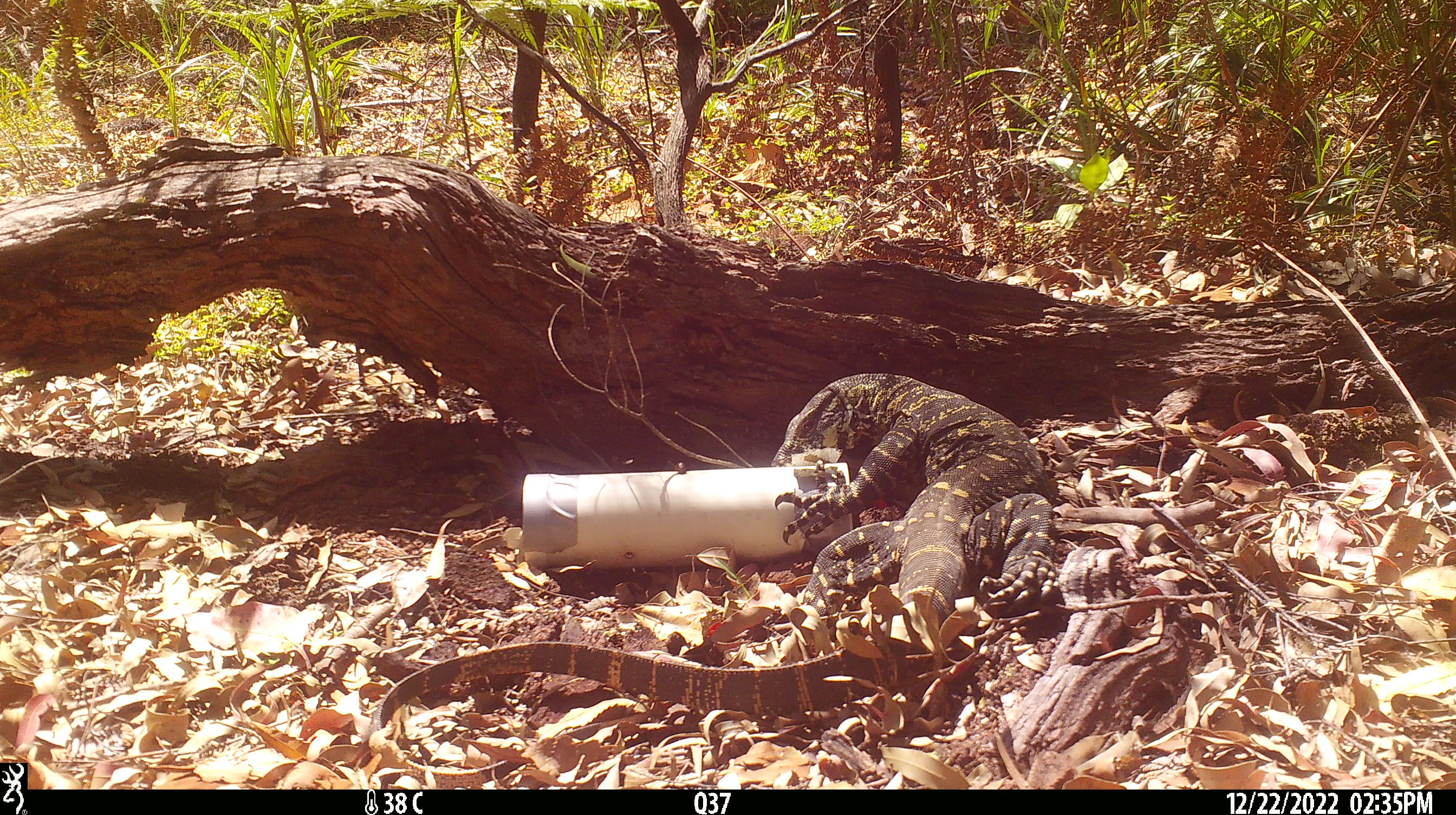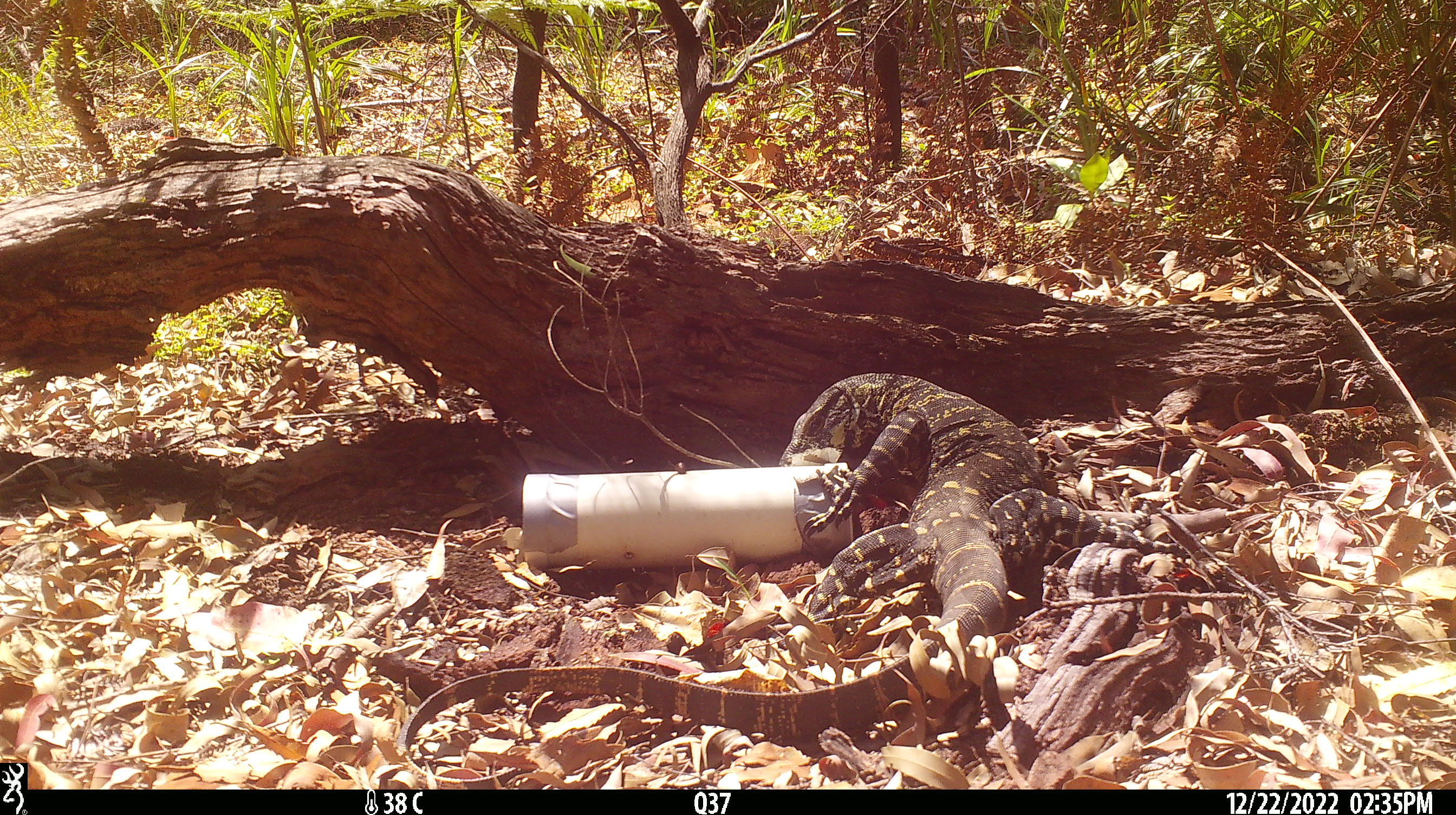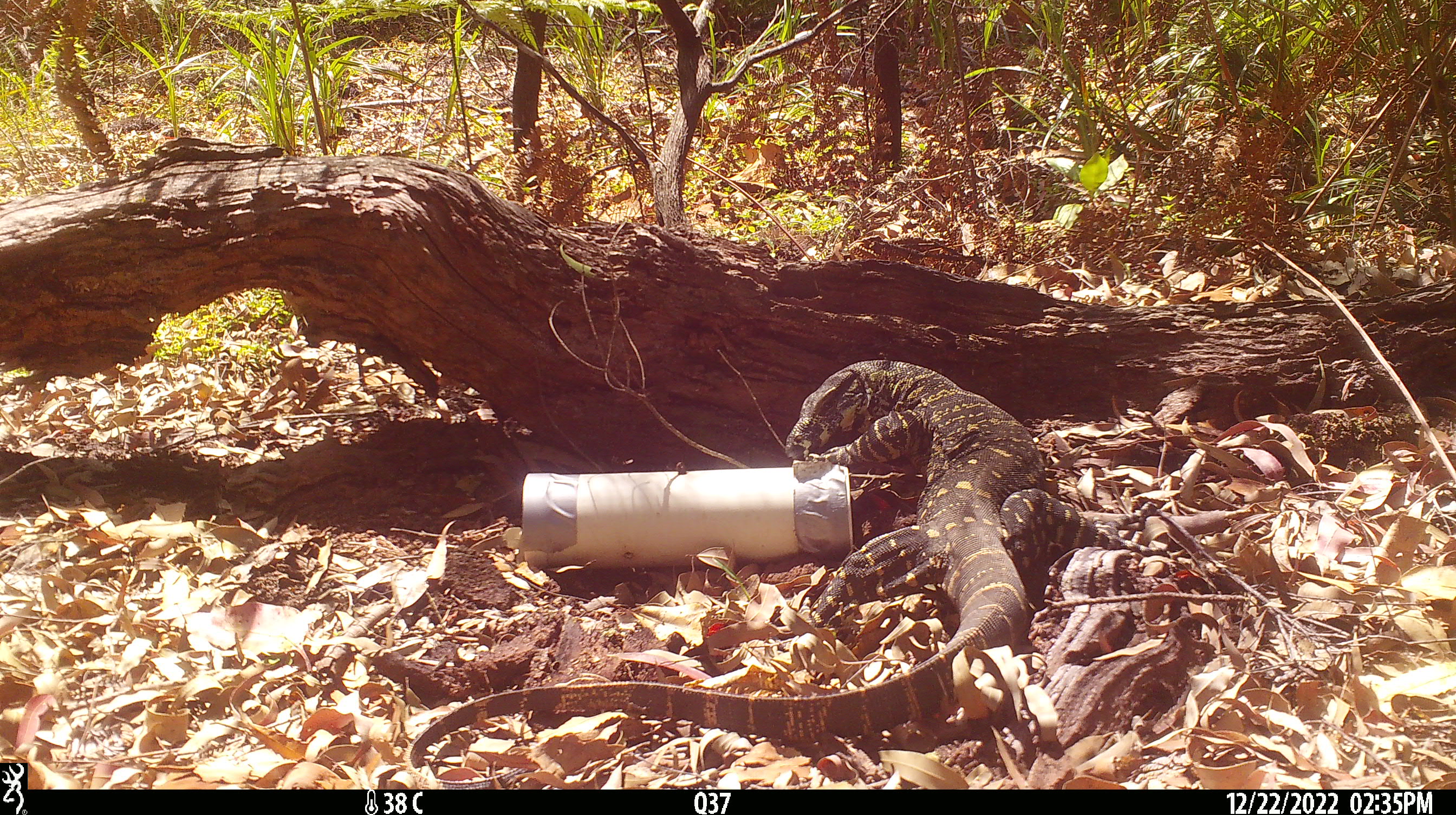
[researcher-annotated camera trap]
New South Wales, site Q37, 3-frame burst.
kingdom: Animalia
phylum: Chordata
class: Reptilia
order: Squamata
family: Varanidae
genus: Varanus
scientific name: Varanus varius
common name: lace monitor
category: goanna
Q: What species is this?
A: Goanna (lace monitor) (Varanus varius).